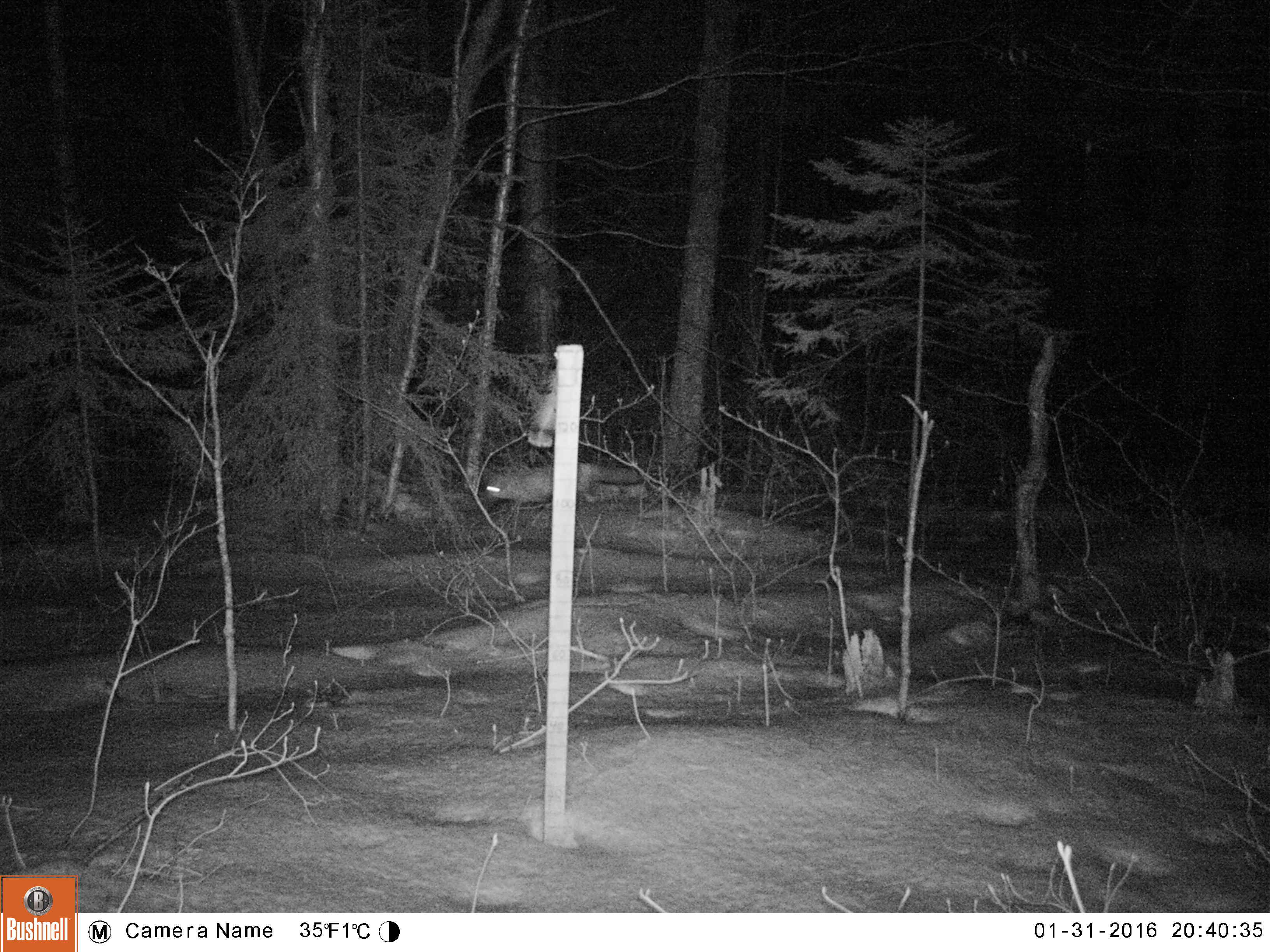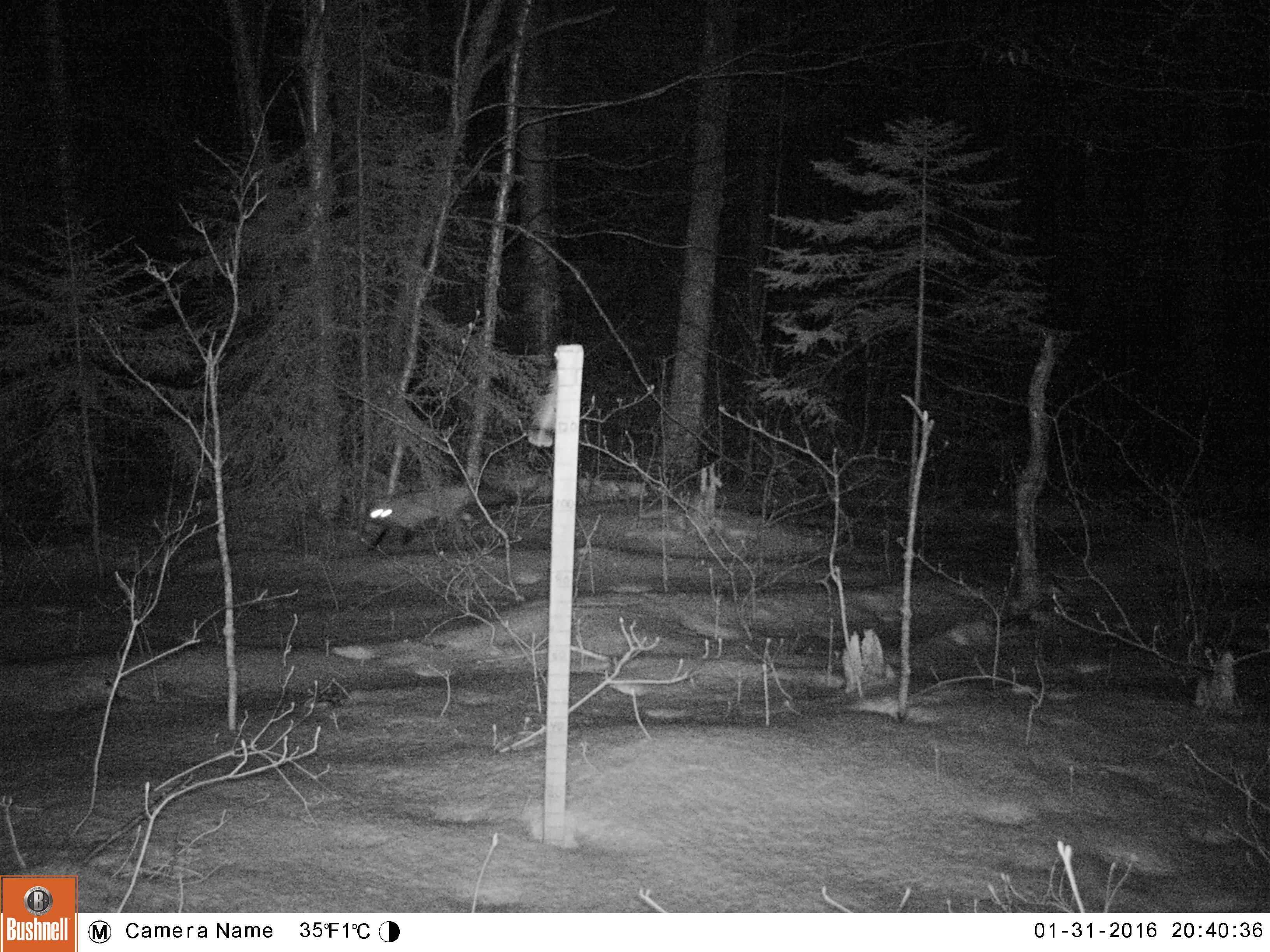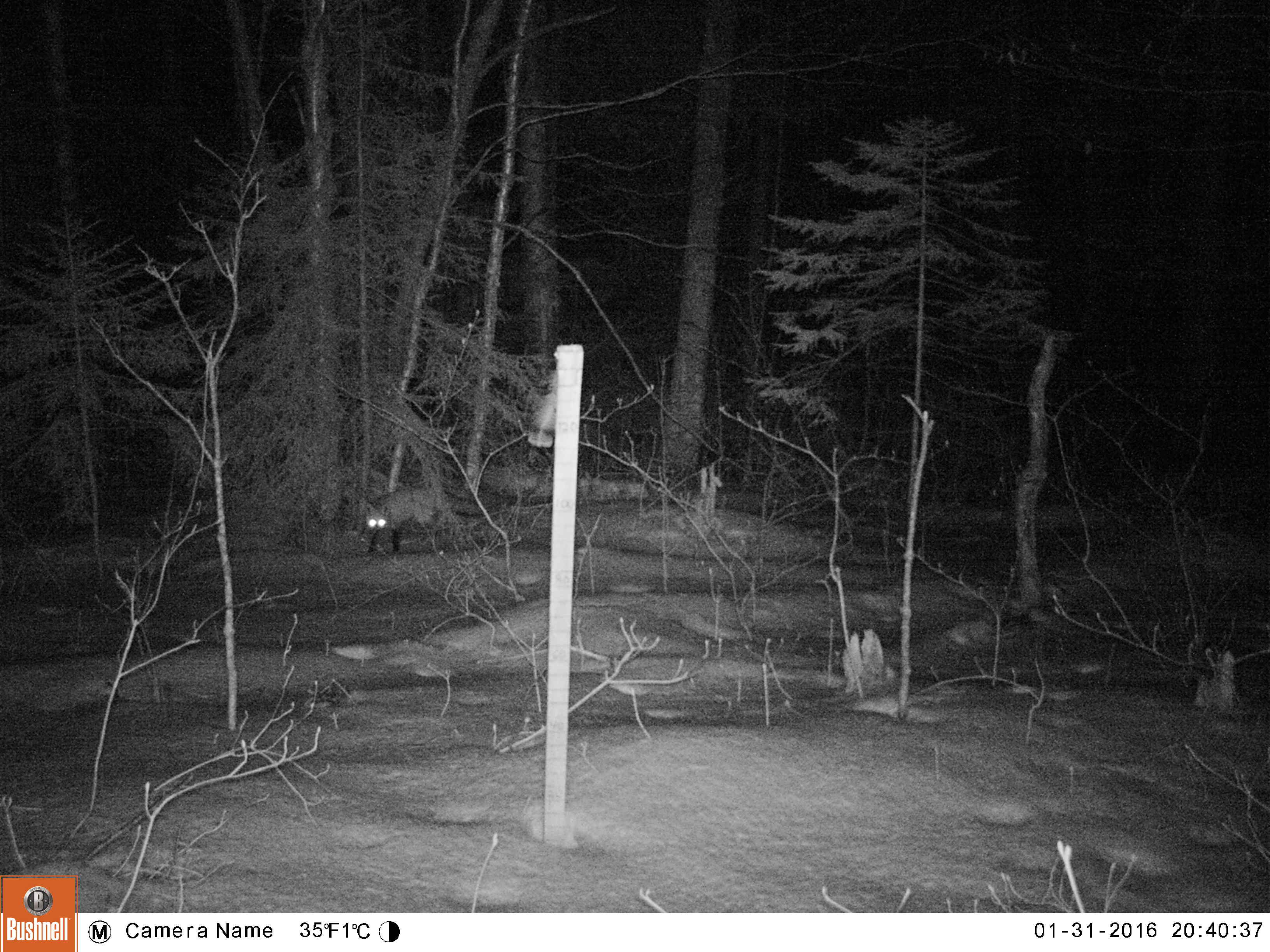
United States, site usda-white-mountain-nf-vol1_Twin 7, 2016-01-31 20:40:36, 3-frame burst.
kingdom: Animalia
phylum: Chordata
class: Mammalia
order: Carnivora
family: Canidae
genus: Vulpes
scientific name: Vulpes vulpes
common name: red fox